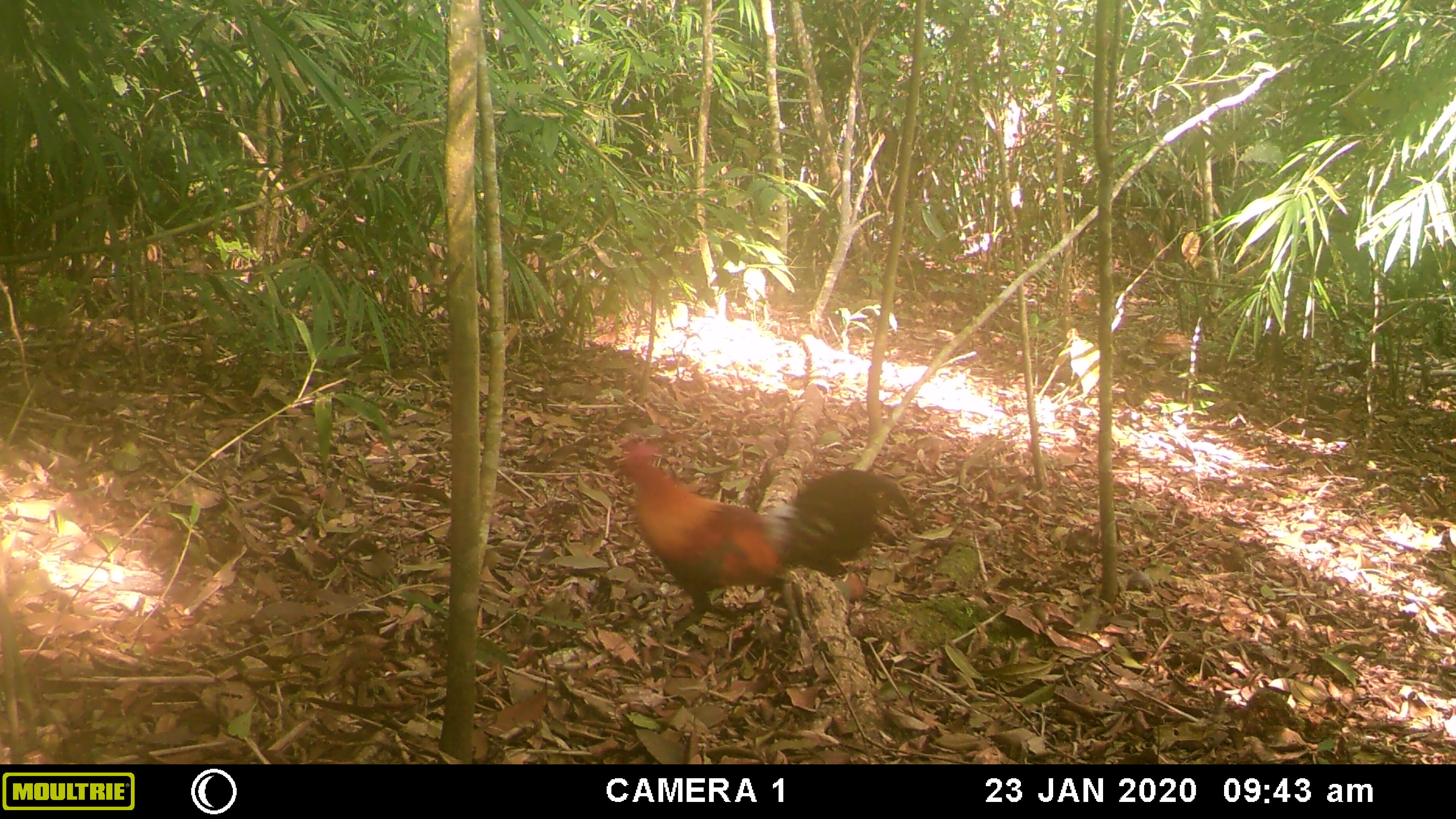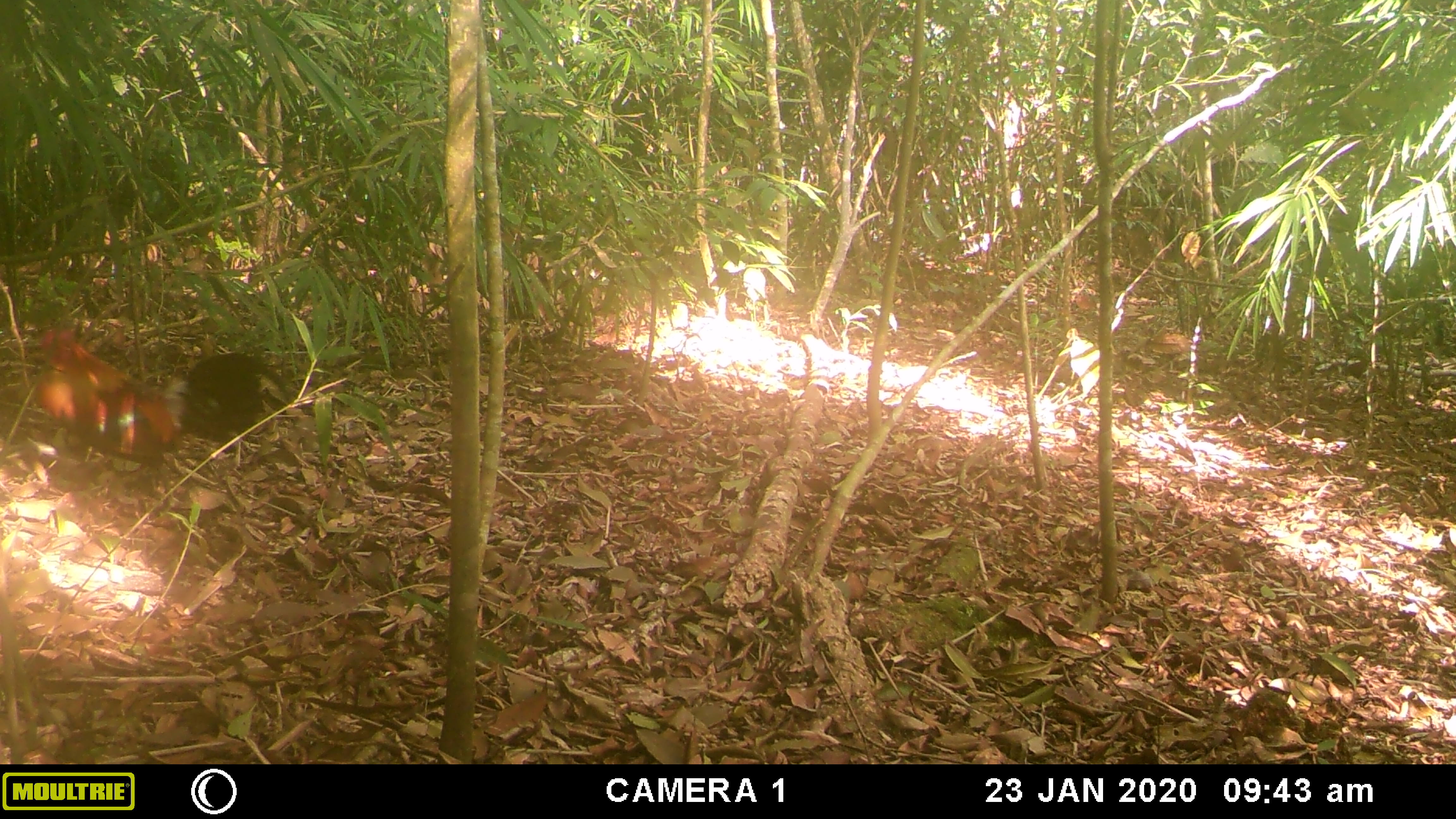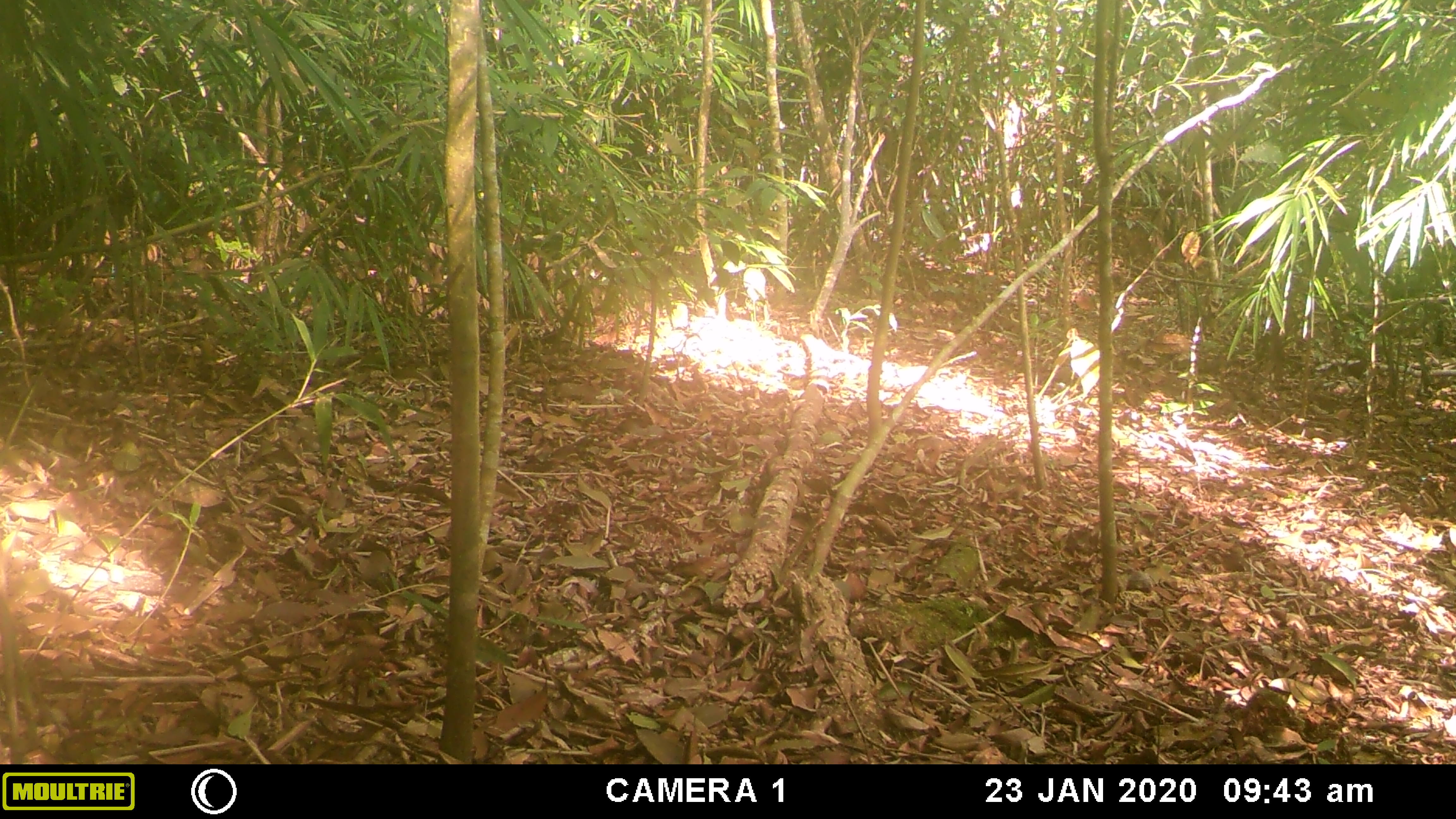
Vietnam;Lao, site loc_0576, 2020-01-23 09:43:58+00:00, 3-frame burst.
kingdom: Animalia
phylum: Chordata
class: Aves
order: Galliformes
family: Phasianidae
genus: Gallus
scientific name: Gallus gallus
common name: red junglefowl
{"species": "red junglefowl (Gallus gallus)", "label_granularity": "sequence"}